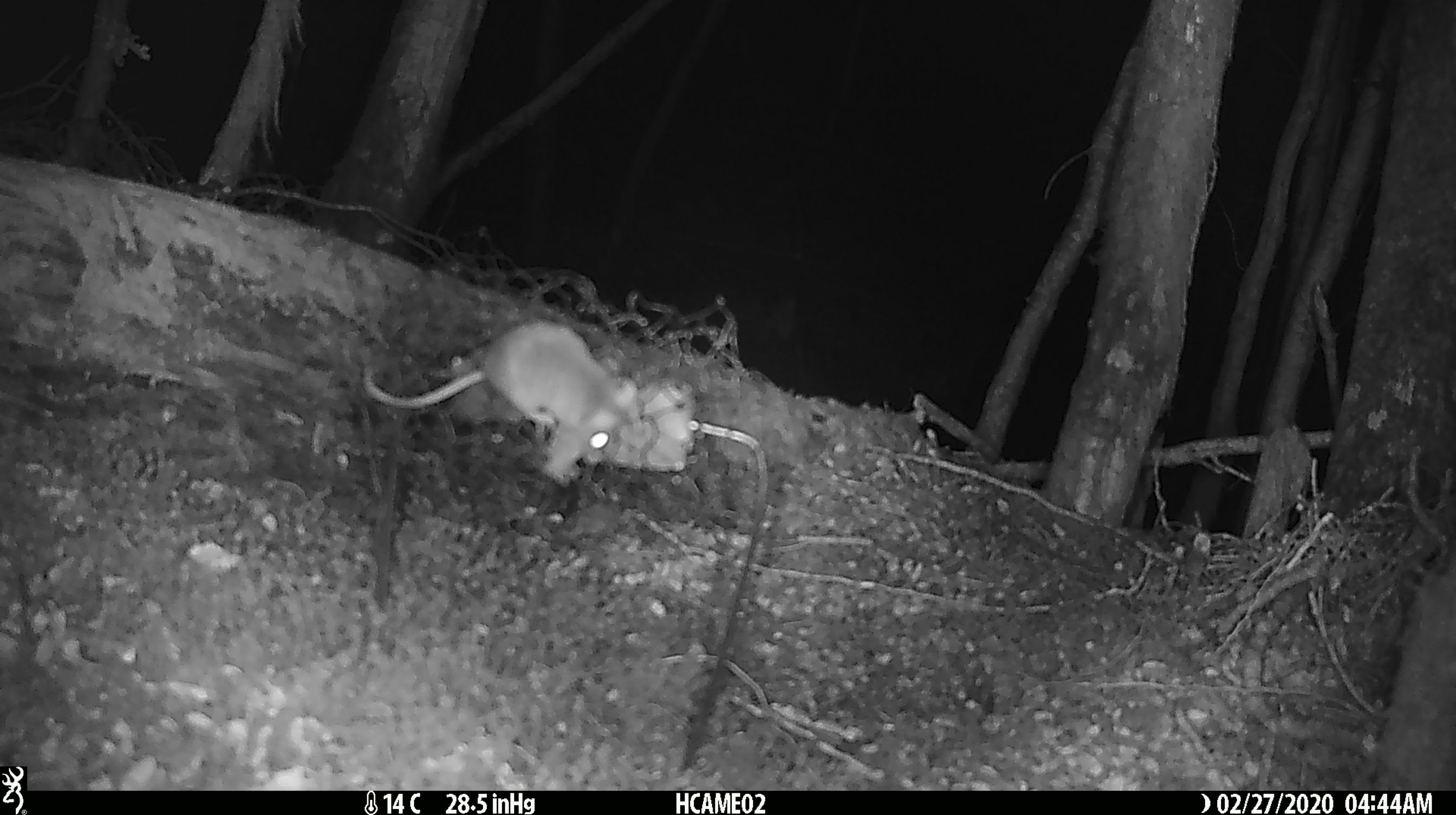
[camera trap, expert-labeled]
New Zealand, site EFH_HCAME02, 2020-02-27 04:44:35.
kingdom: Animalia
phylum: Chordata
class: Mammalia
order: Rodentia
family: Muridae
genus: Mus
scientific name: Mus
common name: mouse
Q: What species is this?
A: Mouse (Mus).